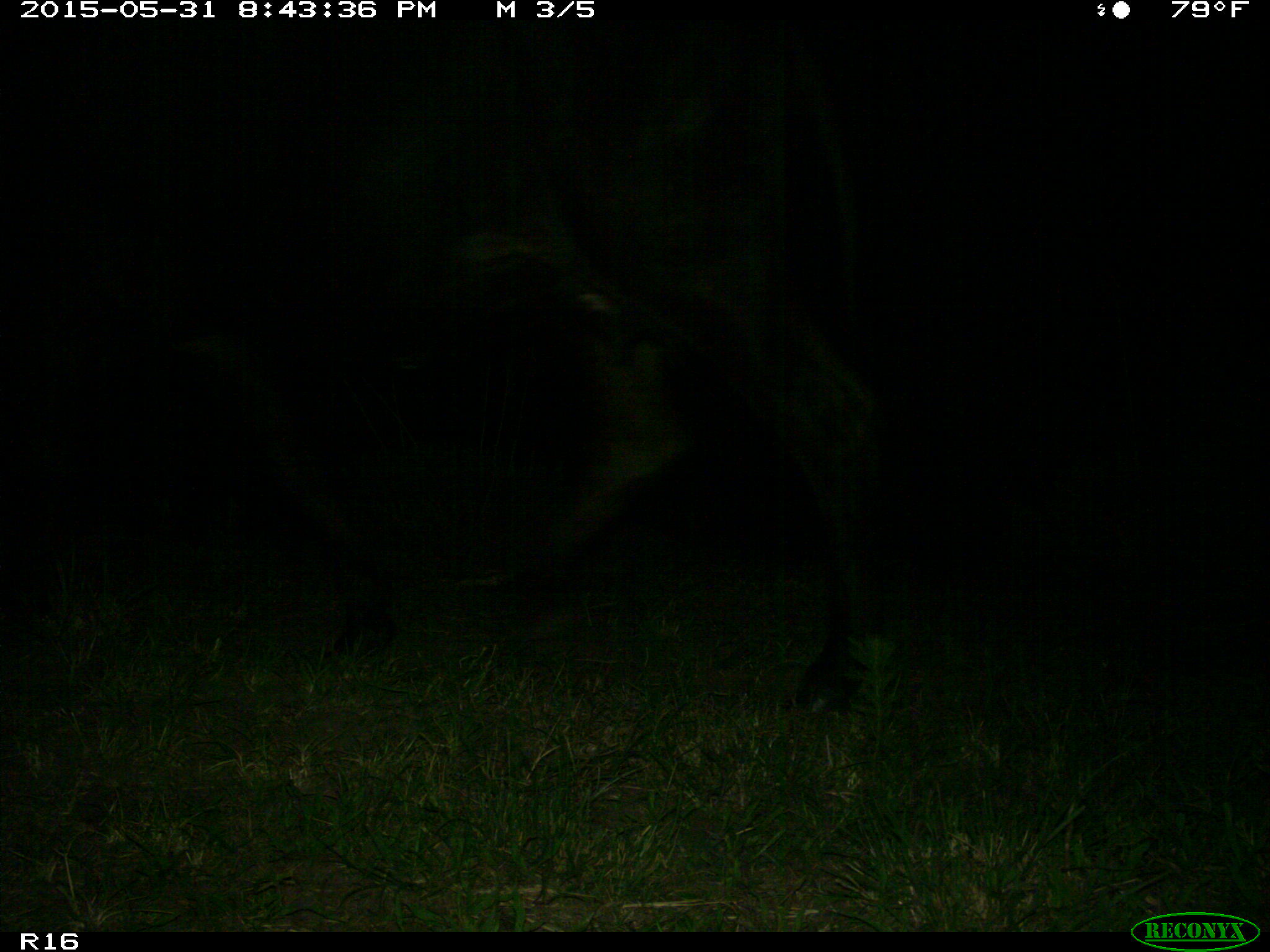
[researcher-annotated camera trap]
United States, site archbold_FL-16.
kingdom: Animalia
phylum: Chordata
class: Mammalia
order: Artiodactyla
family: Bovidae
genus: Bos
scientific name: Bos taurus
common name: domestic cow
Bos taurus (domestic cow).